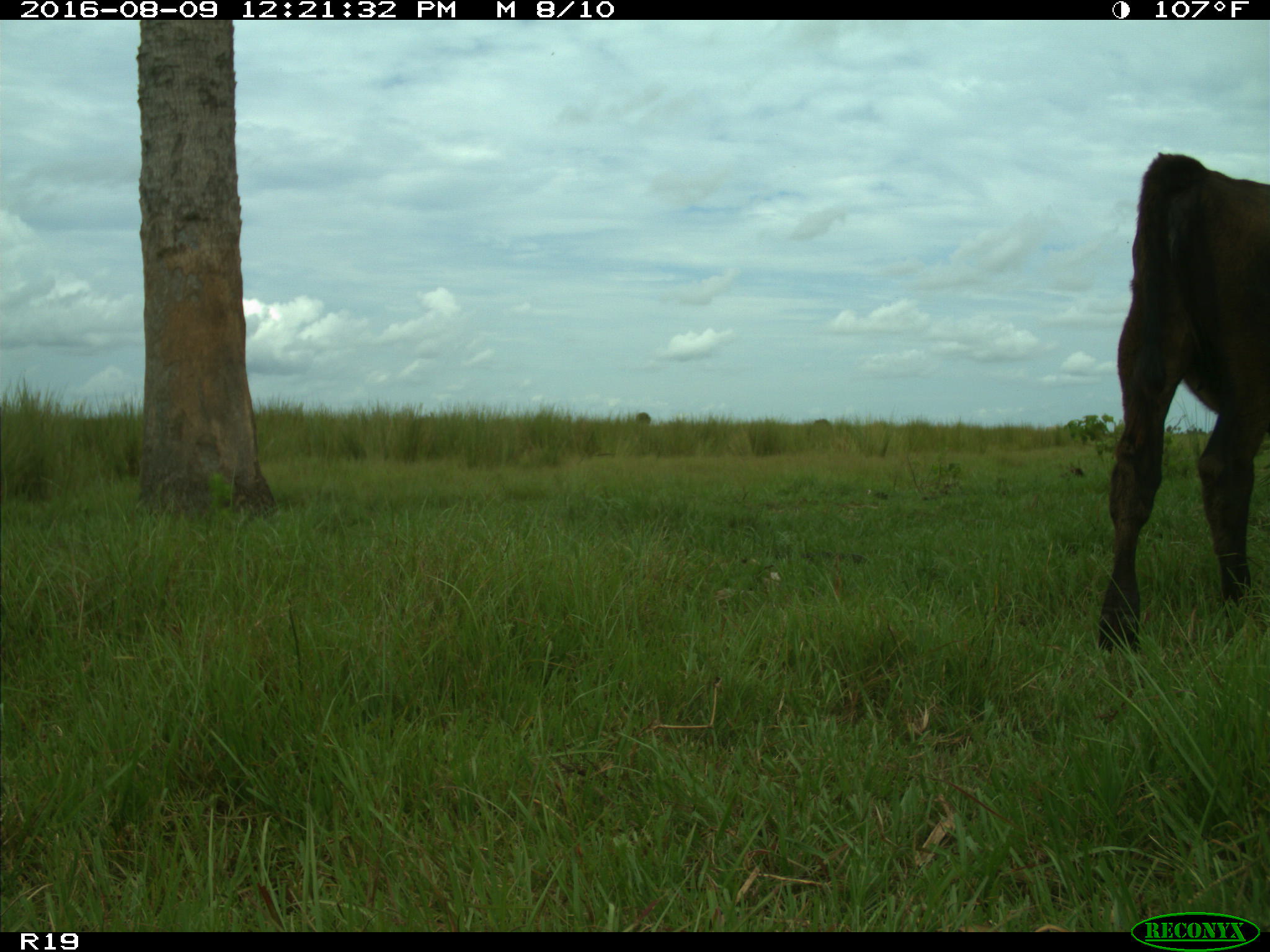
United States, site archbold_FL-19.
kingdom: Animalia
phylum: Chordata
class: Mammalia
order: Artiodactyla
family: Bovidae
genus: Bos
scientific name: Bos taurus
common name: domestic cow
Bos taurus (domestic cow).